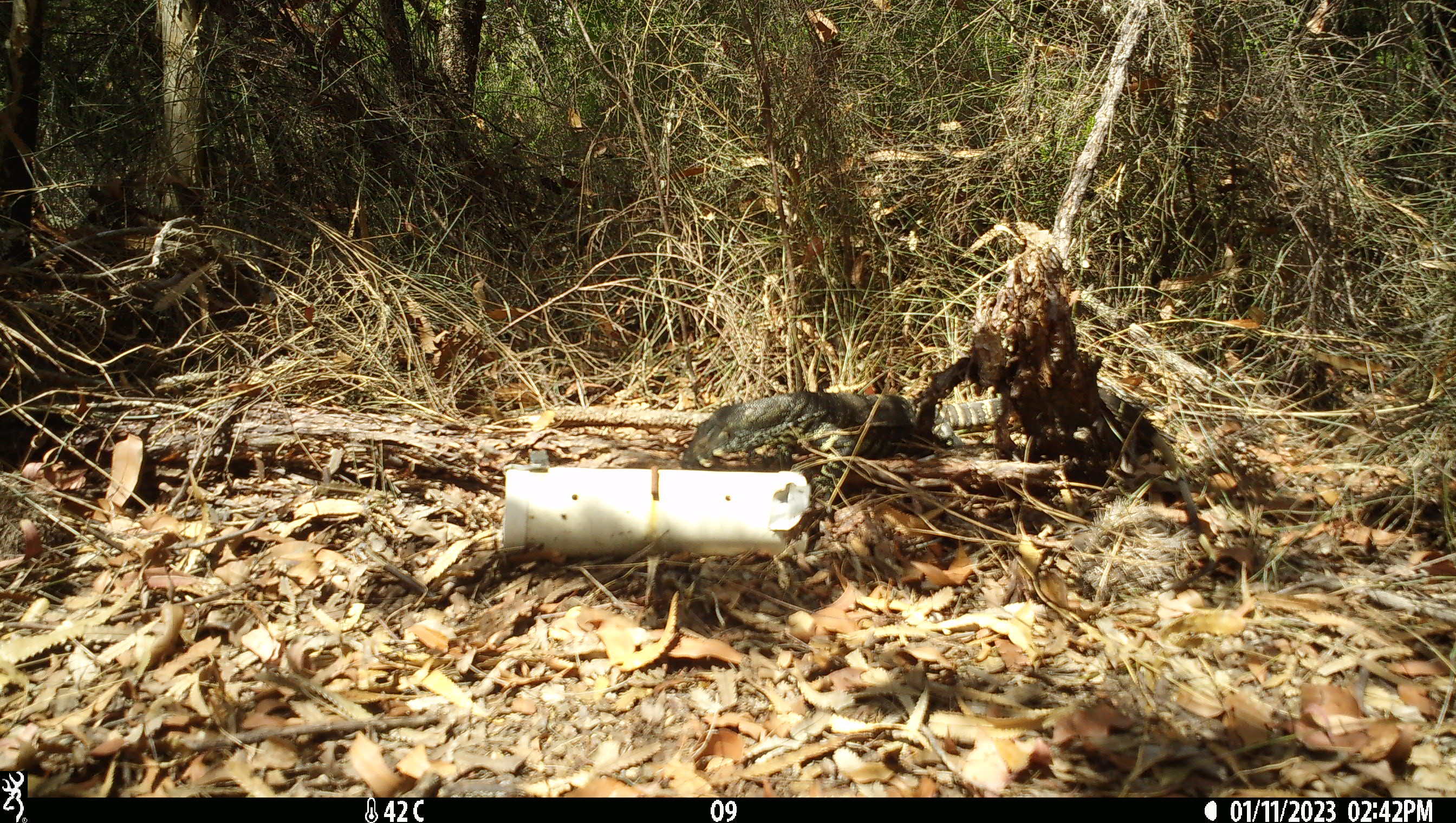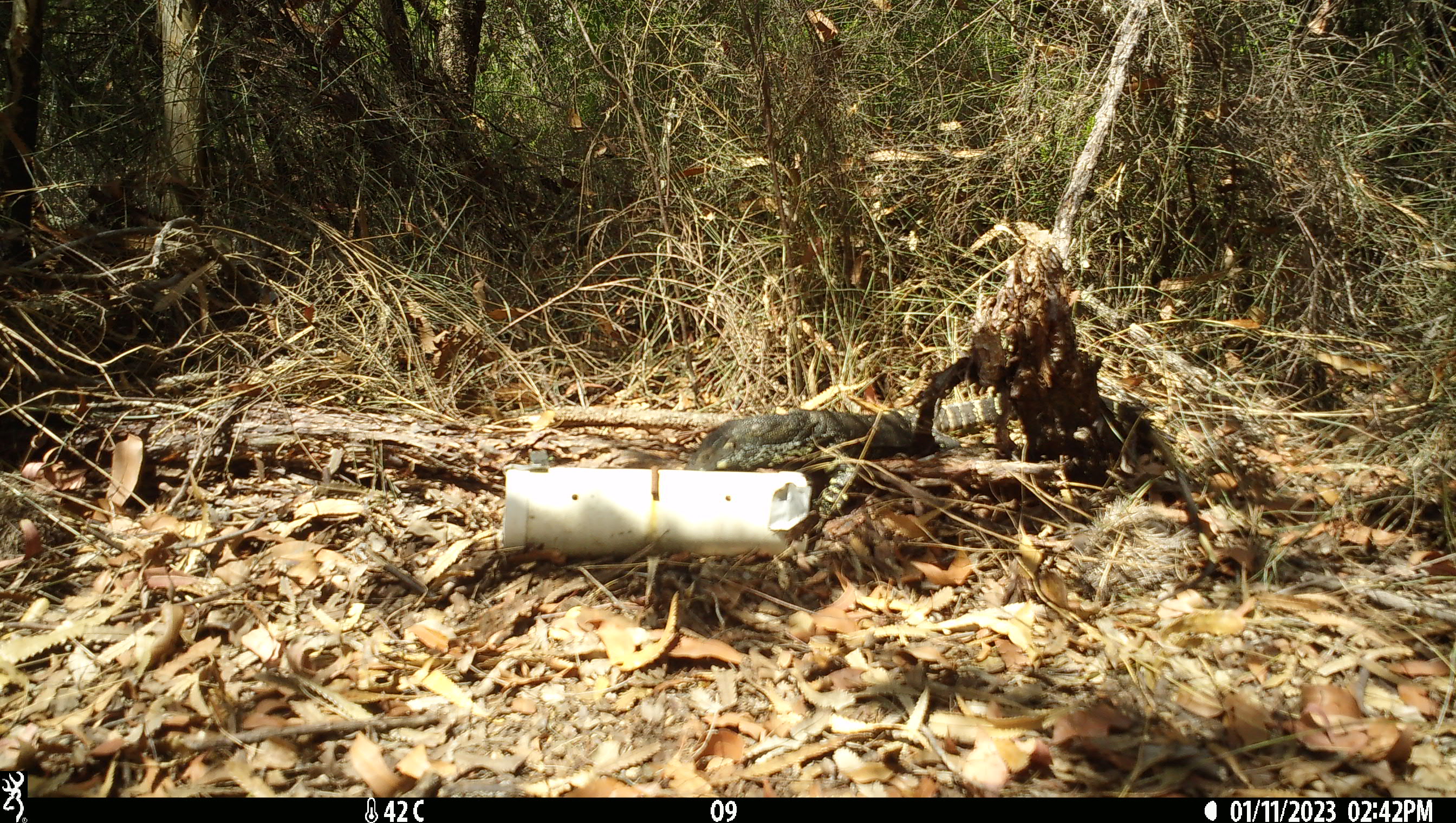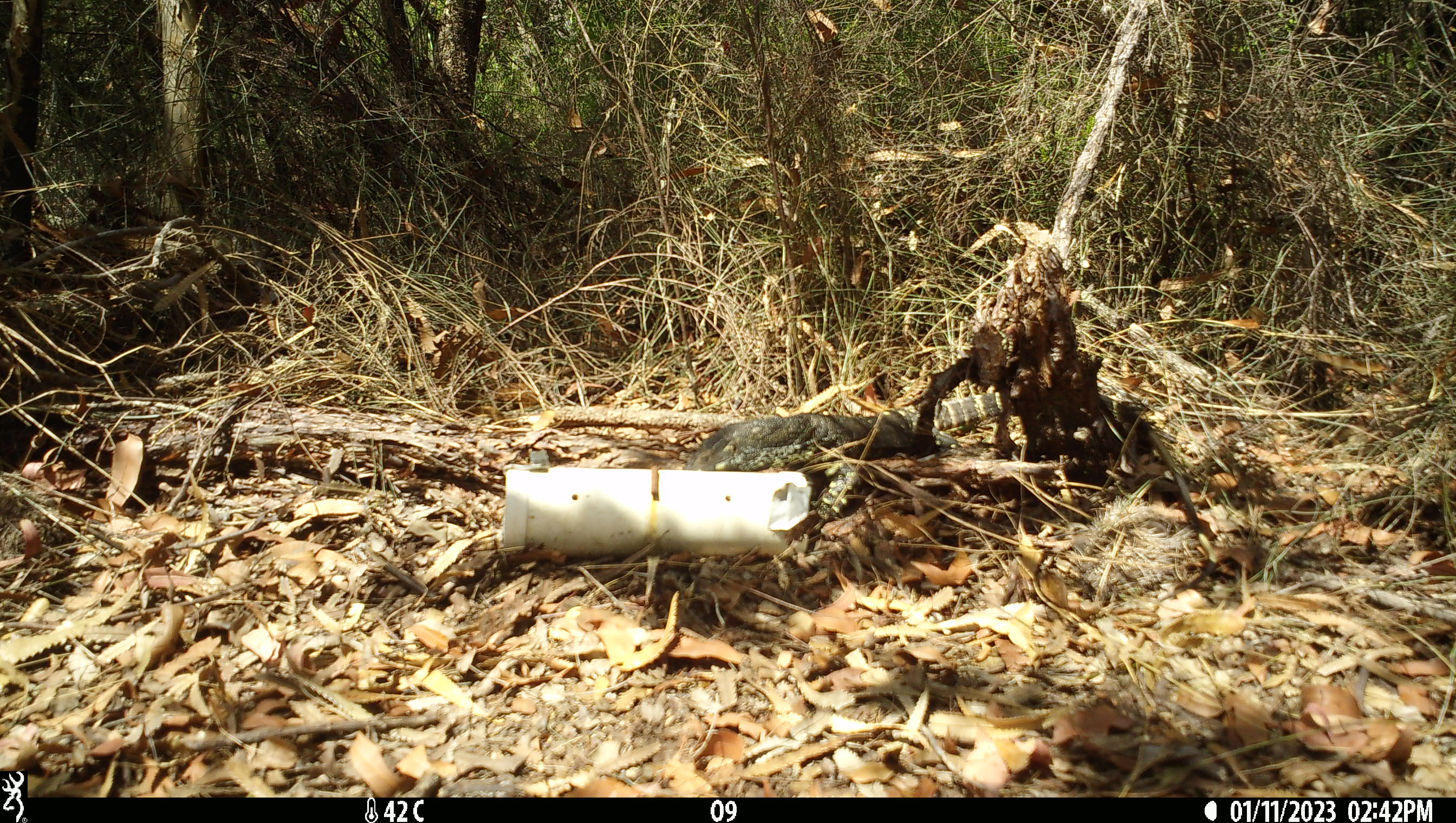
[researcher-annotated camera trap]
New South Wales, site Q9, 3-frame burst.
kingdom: Animalia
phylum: Chordata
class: Reptilia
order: Squamata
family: Varanidae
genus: Varanus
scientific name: Varanus varius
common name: lace monitor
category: goanna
Goanna (lace monitor) (Varanus varius).